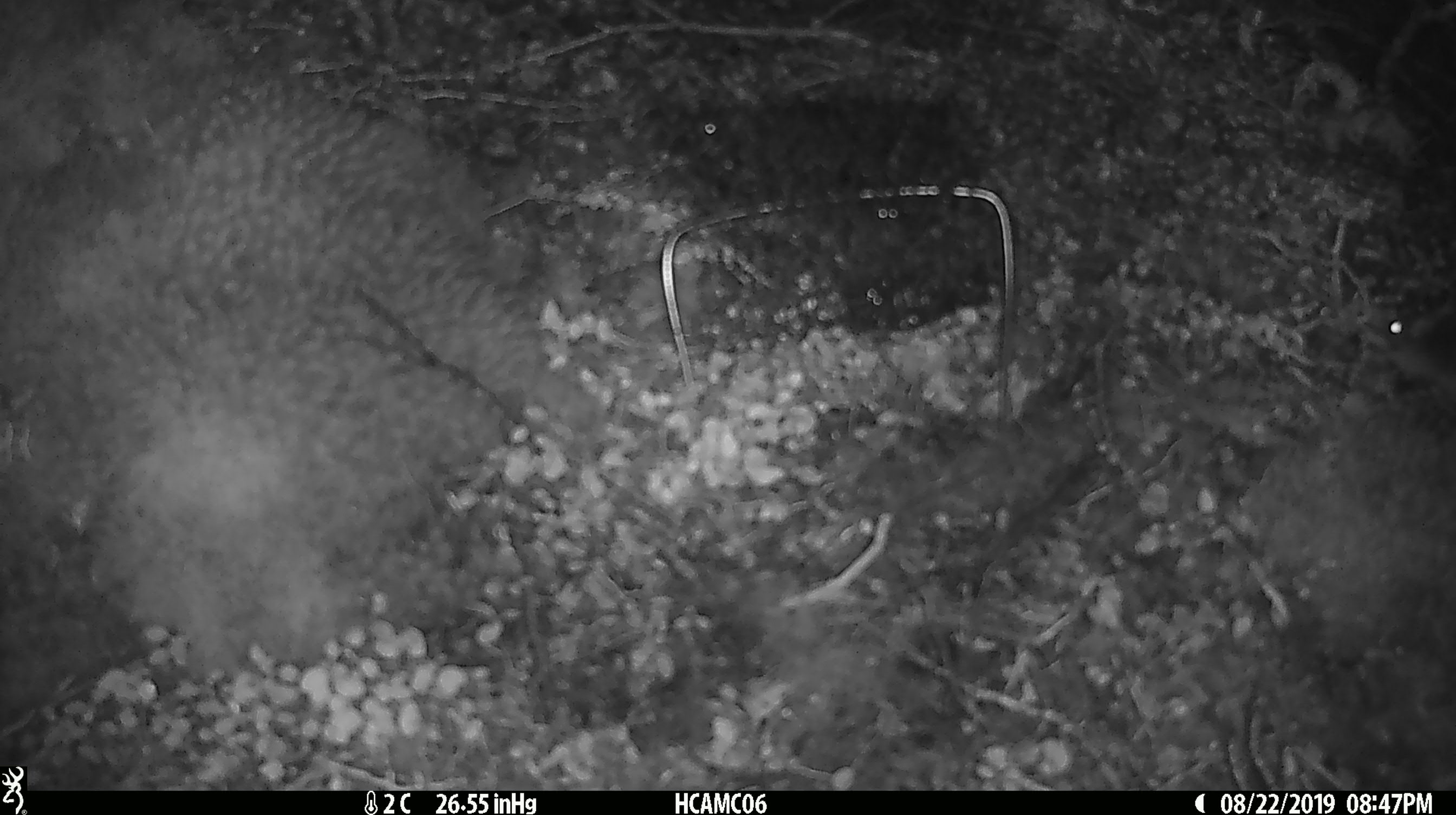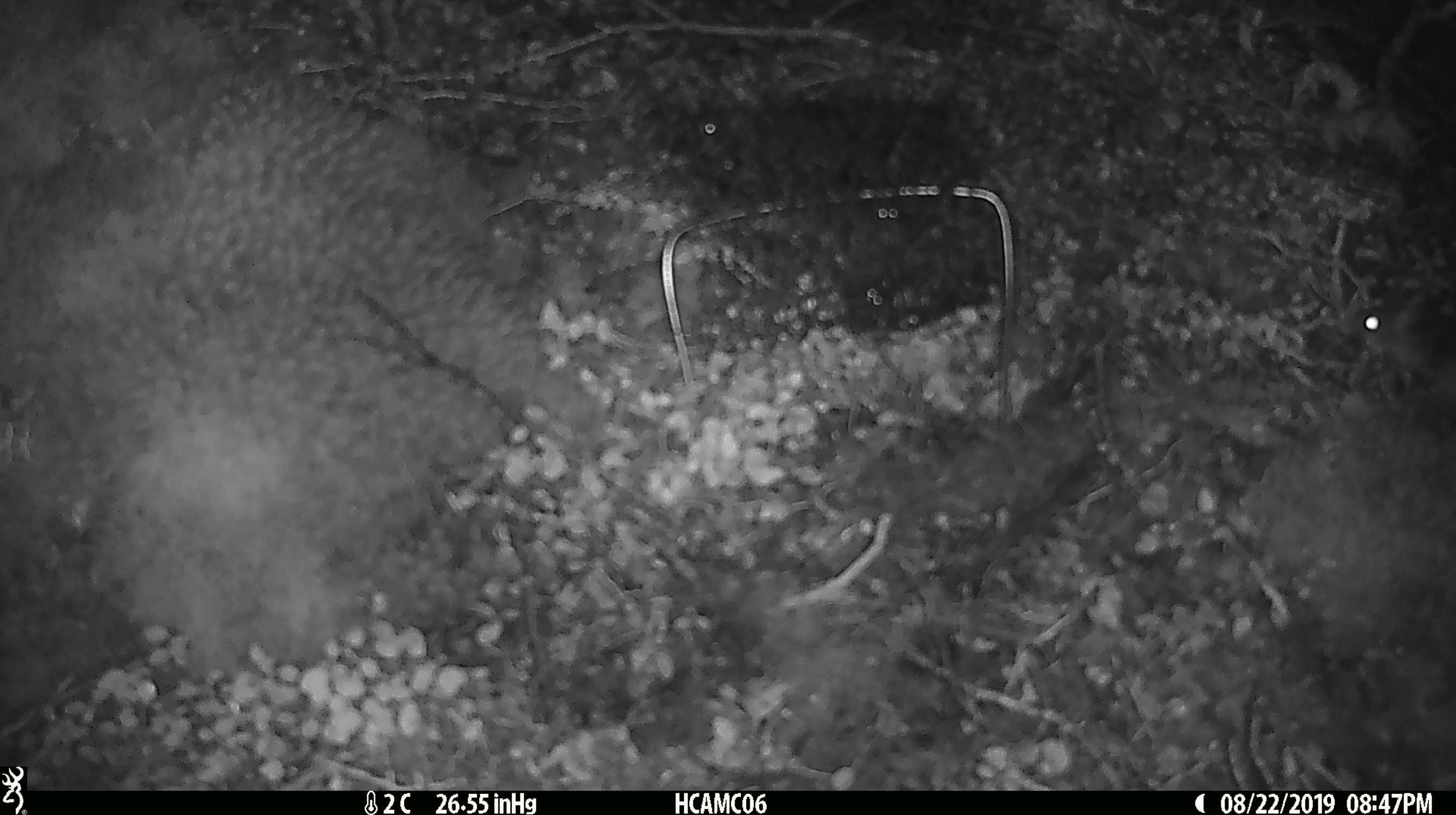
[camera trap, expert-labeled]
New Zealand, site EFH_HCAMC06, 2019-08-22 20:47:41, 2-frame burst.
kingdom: Animalia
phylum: Chordata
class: Mammalia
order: Rodentia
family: Muridae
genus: Mus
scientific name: Mus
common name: mouse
Mouse (Mus).